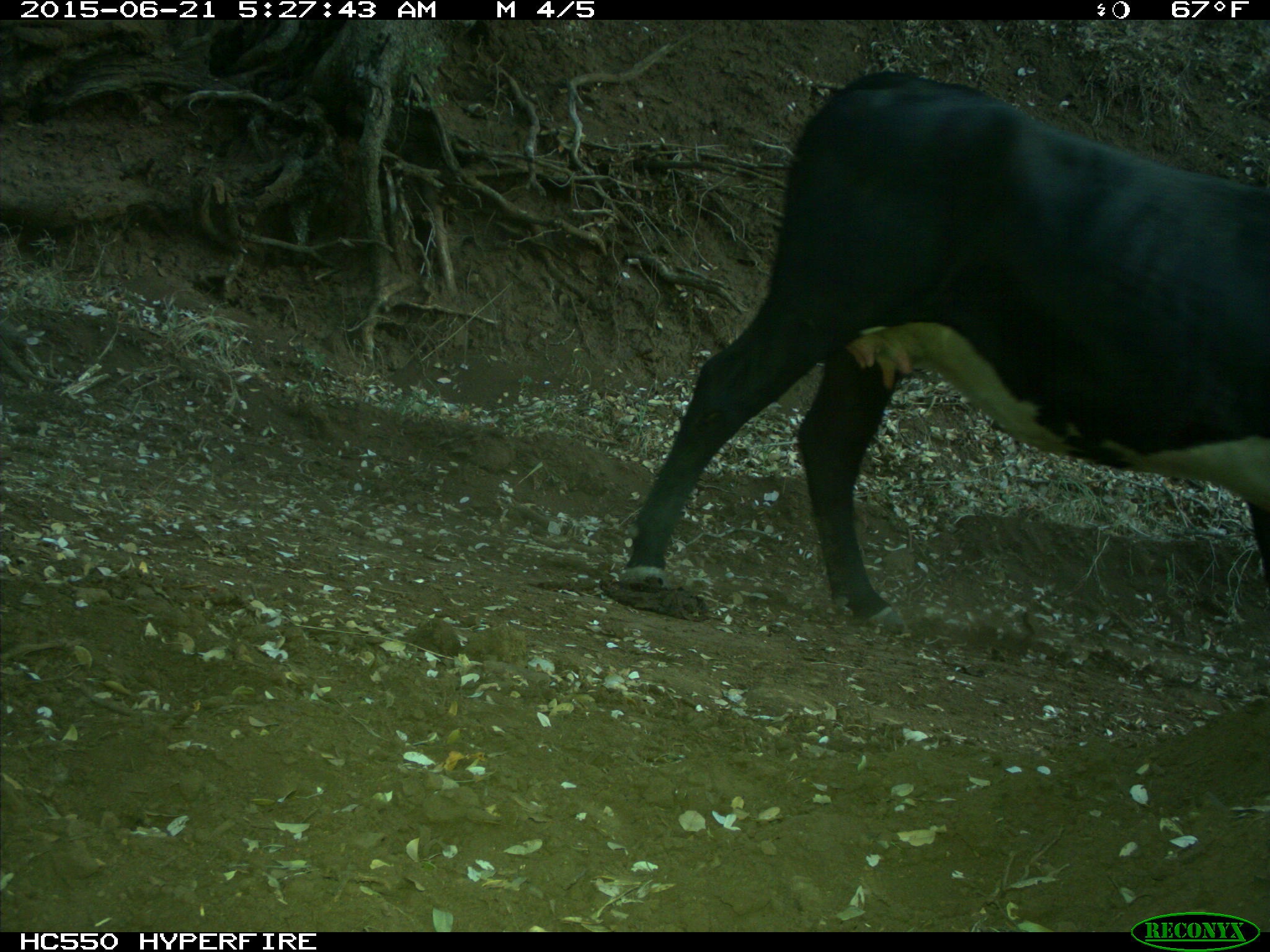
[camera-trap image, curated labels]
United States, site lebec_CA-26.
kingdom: Animalia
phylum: Chordata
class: Mammalia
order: Artiodactyla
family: Bovidae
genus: Bos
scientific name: Bos taurus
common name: domestic cow